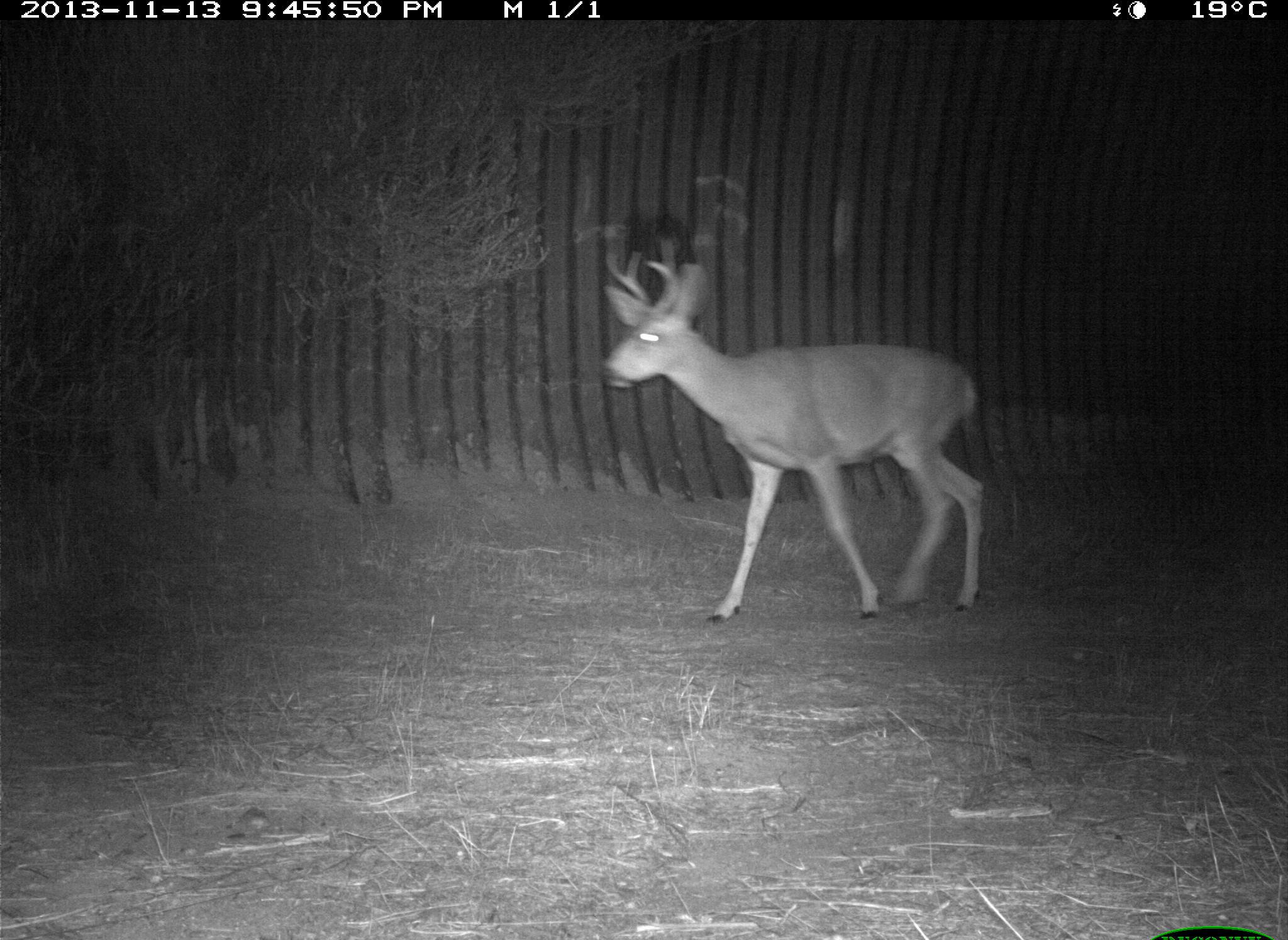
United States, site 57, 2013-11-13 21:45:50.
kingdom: Animalia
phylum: Chordata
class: Mammalia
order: Artiodactyla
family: Cervidae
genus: Odocoileus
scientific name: Odocoileus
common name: deer